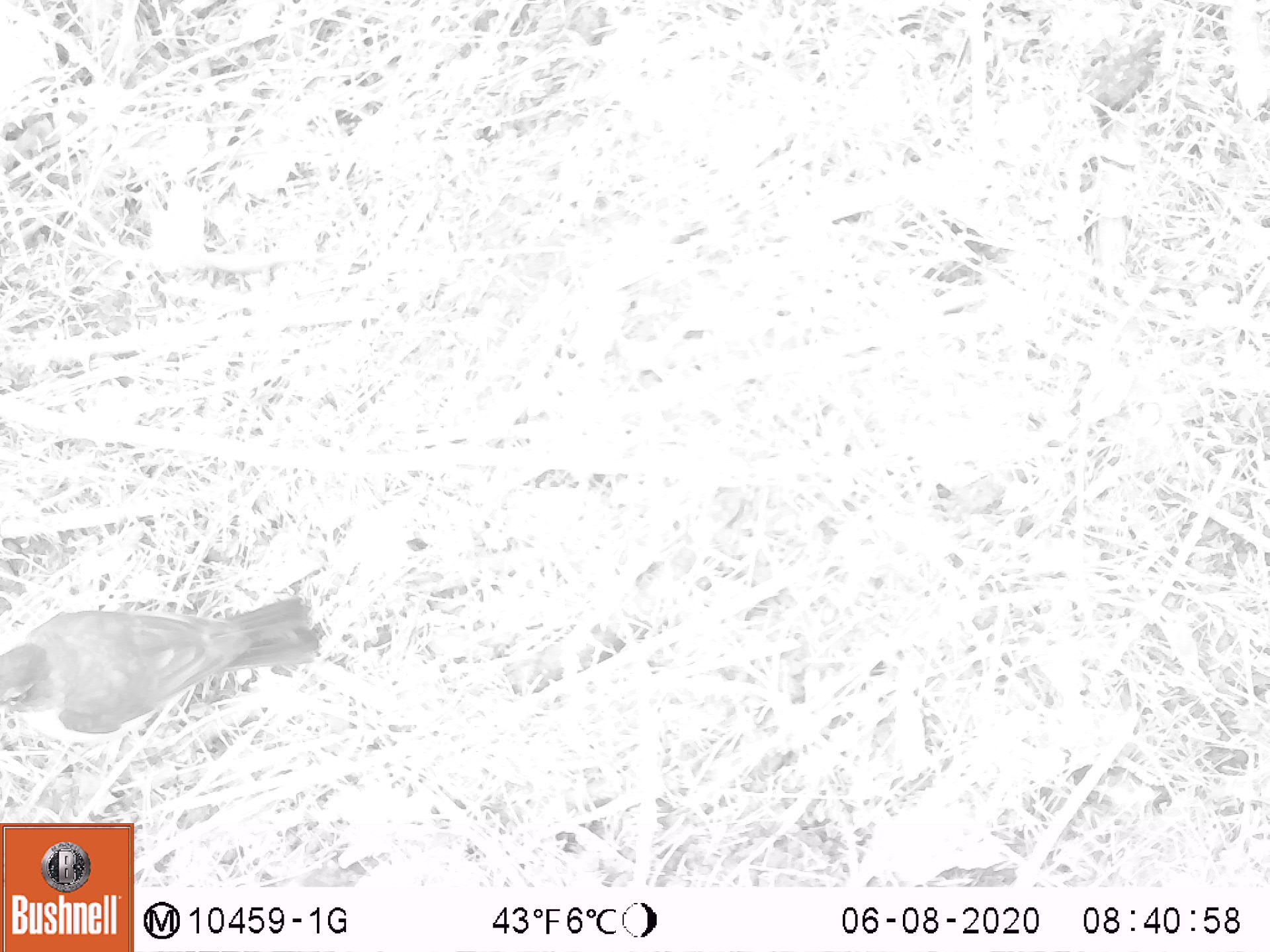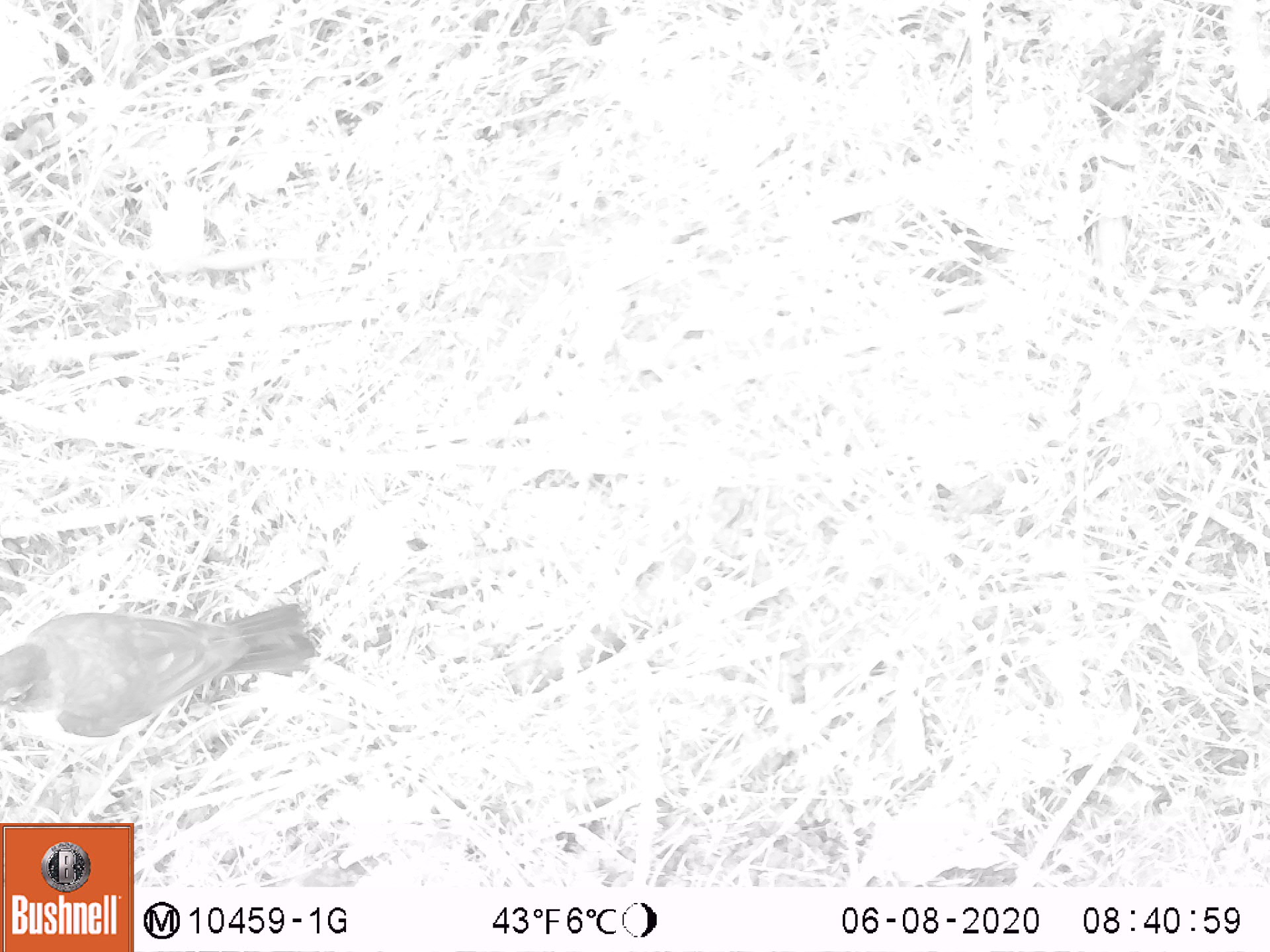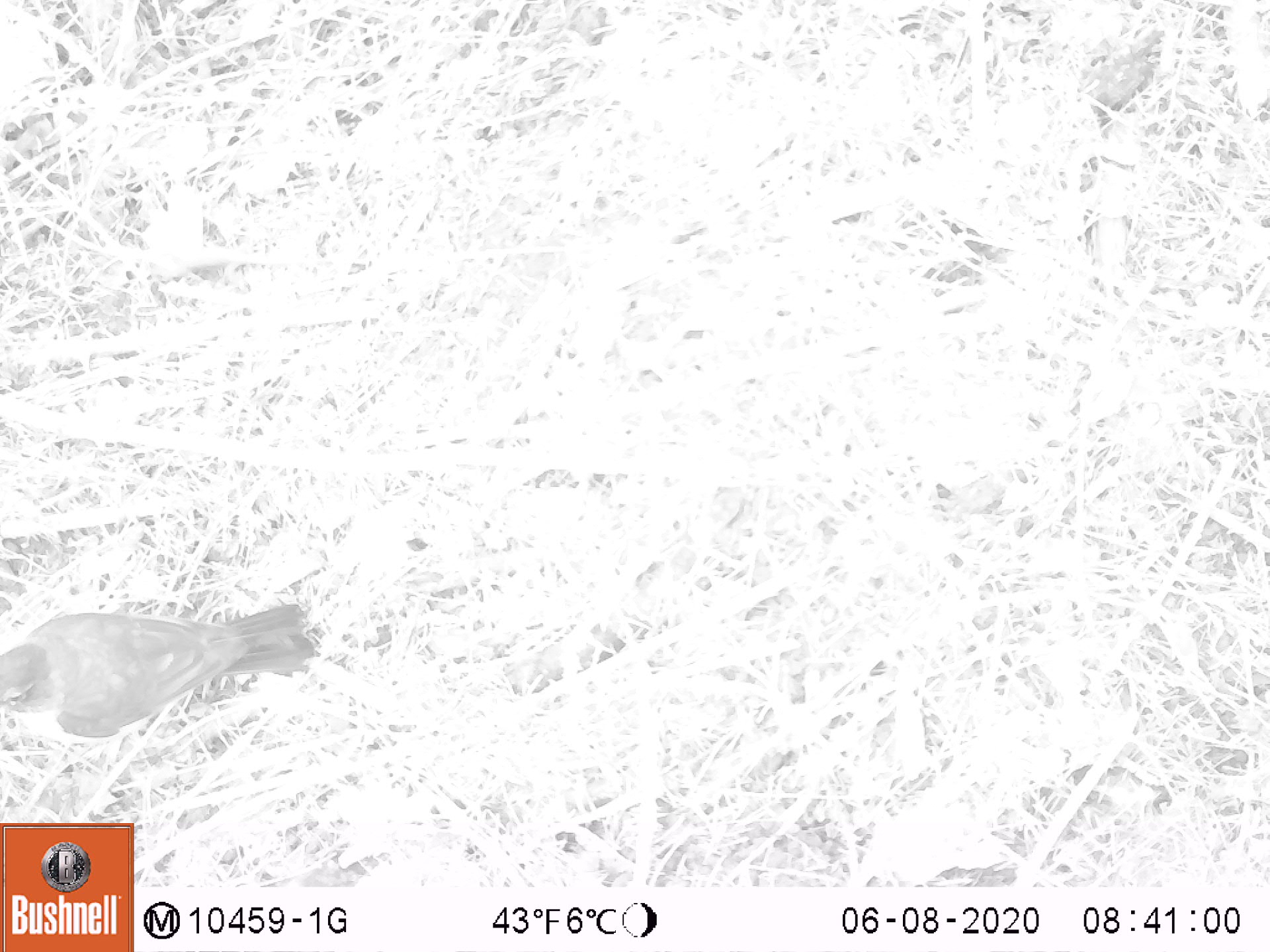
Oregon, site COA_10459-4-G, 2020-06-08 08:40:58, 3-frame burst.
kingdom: Animalia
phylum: Chordata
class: Aves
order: Passeriformes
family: Turdidae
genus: Turdus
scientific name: Turdus migratorius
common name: american robin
American robin (Turdus migratorius).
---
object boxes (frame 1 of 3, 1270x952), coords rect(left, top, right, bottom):
american robin: rect(0, 562, 333, 768)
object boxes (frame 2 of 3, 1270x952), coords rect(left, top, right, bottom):
american robin: rect(0, 570, 340, 789)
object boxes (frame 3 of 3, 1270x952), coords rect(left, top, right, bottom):
american robin: rect(0, 575, 346, 763)